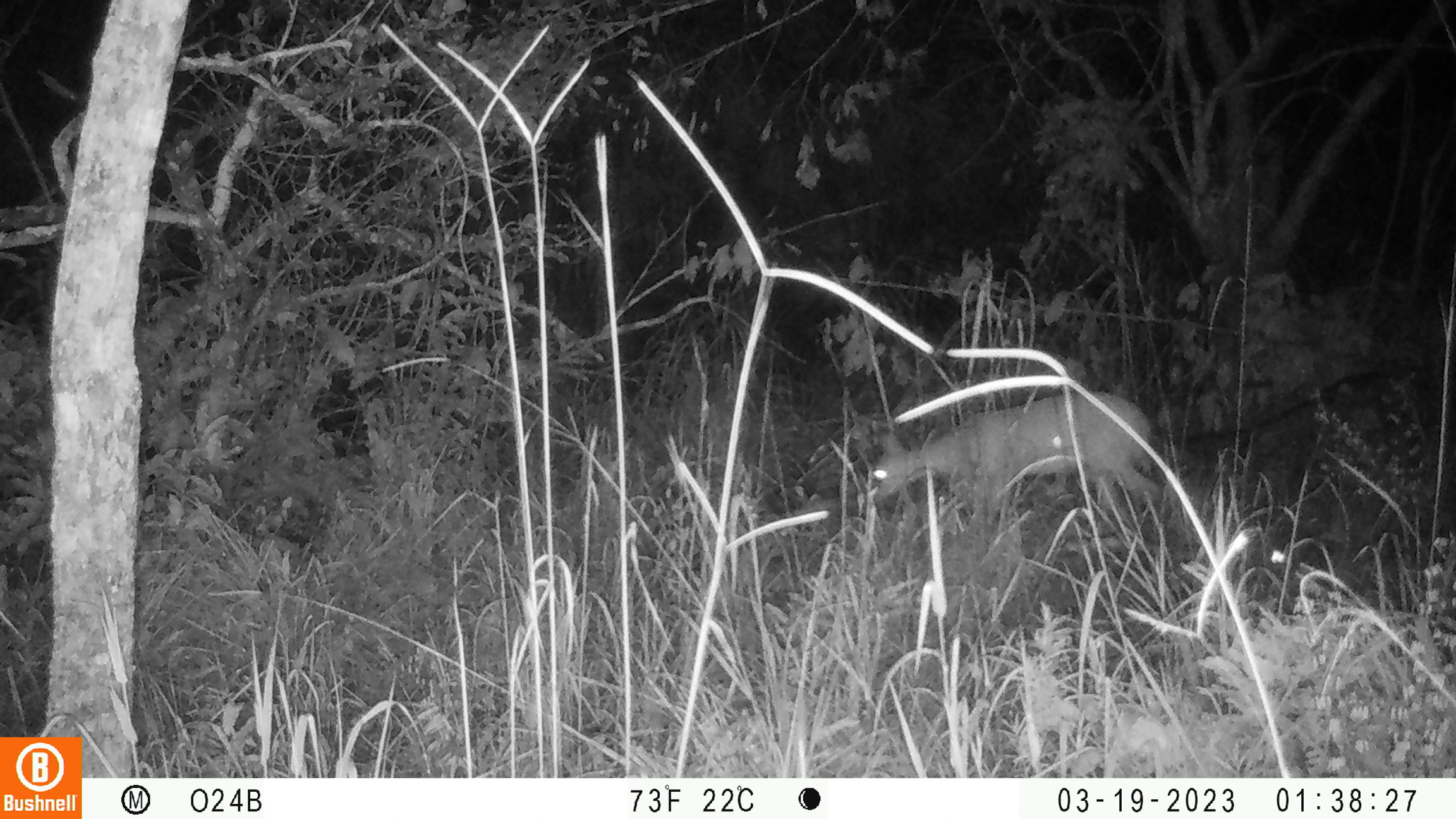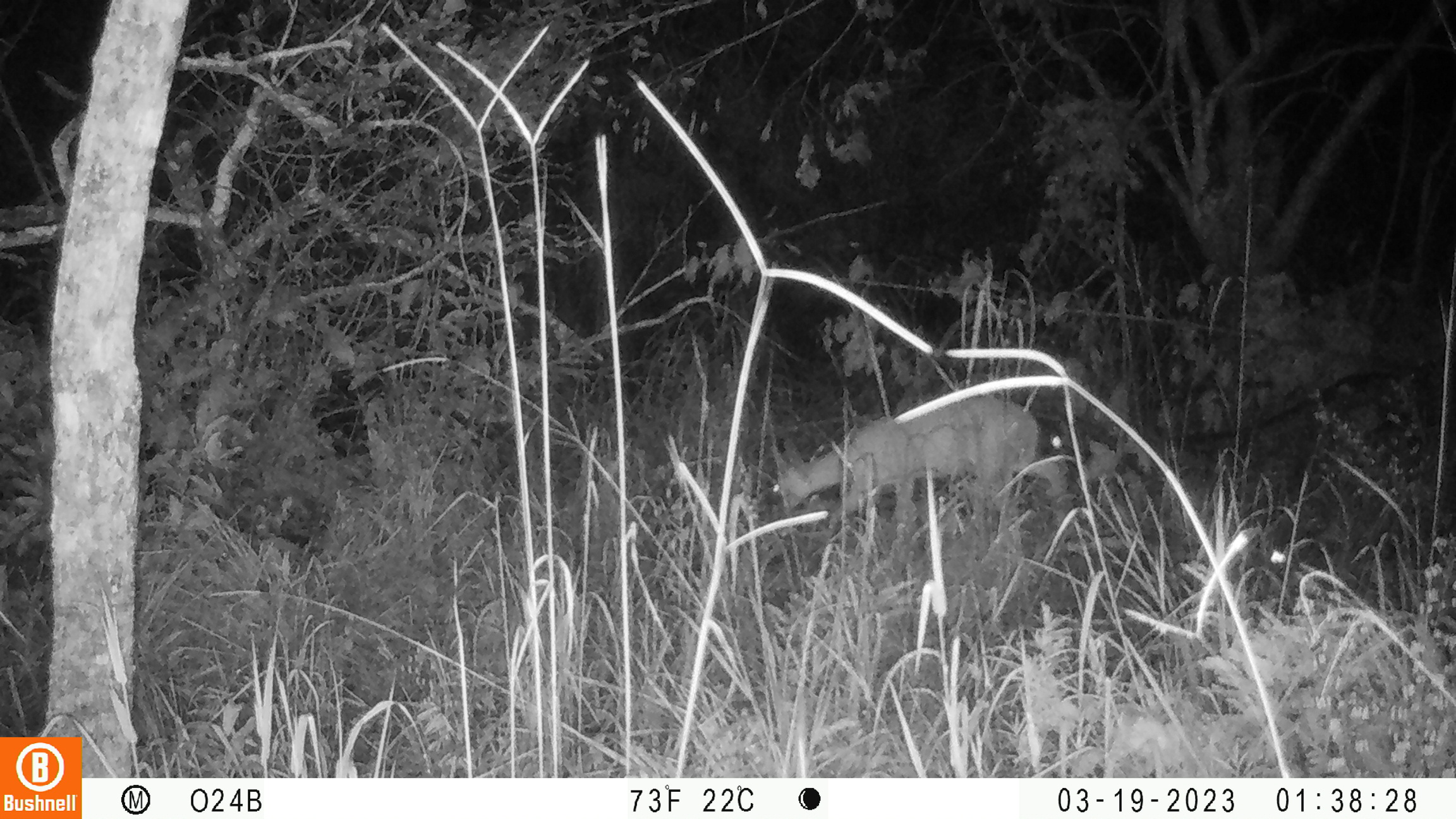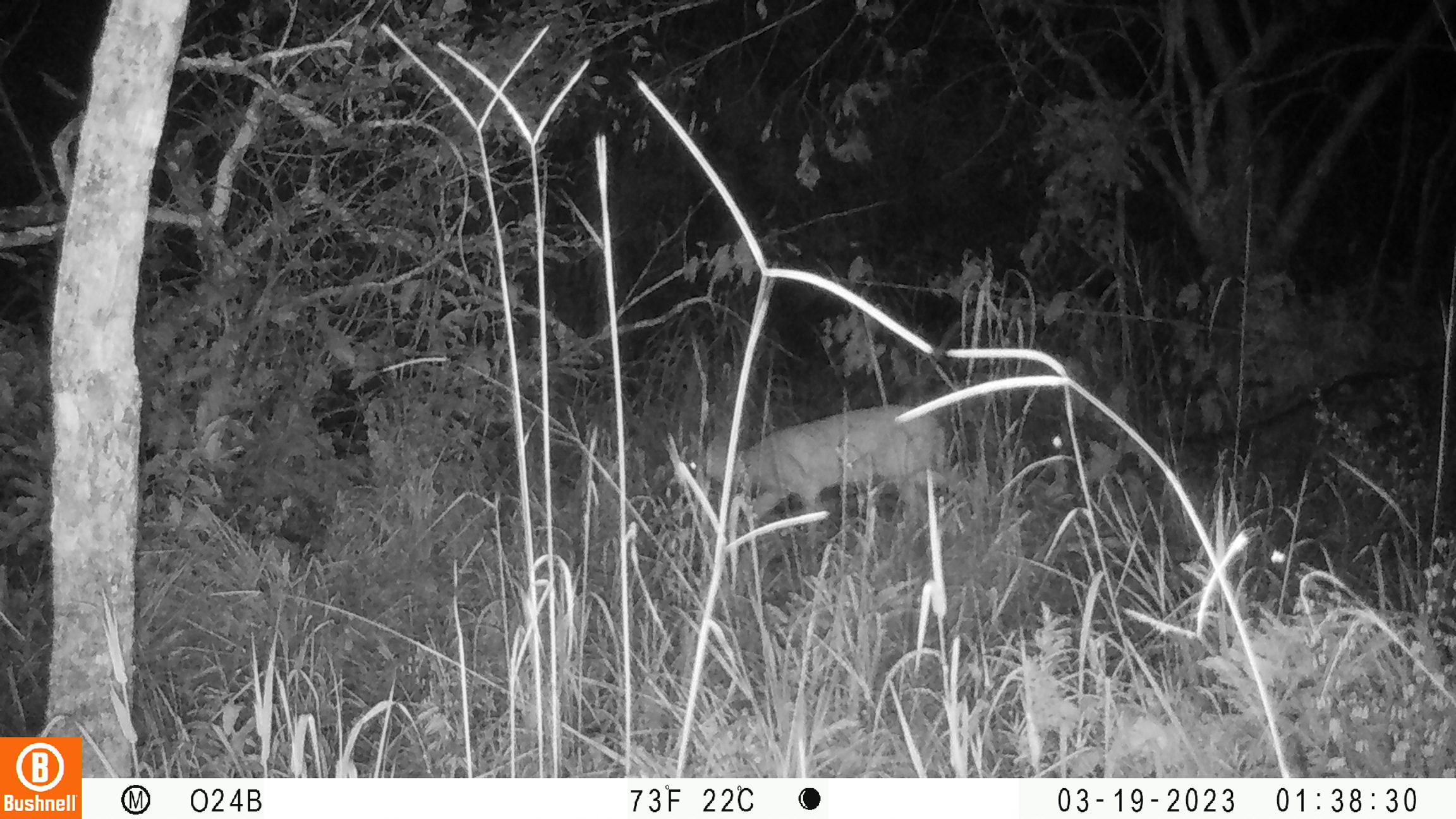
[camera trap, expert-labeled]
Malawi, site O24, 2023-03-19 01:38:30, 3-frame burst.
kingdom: Animalia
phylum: Chordata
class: Mammalia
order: Artiodactyla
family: Bovidae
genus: Sylvicapra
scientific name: Sylvicapra grimmia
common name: common duiker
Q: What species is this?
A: Common duiker (Sylvicapra grimmia).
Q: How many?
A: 1.